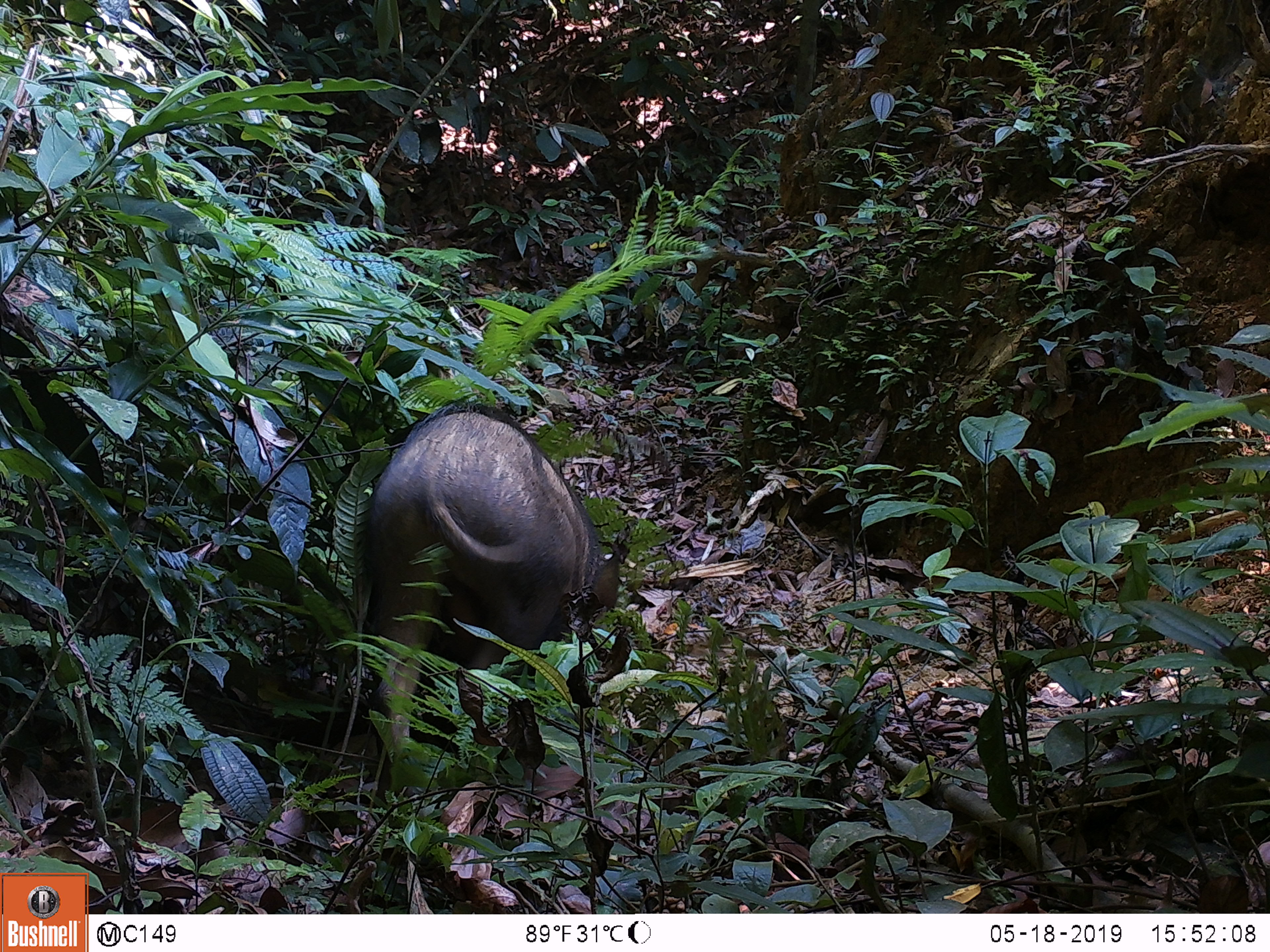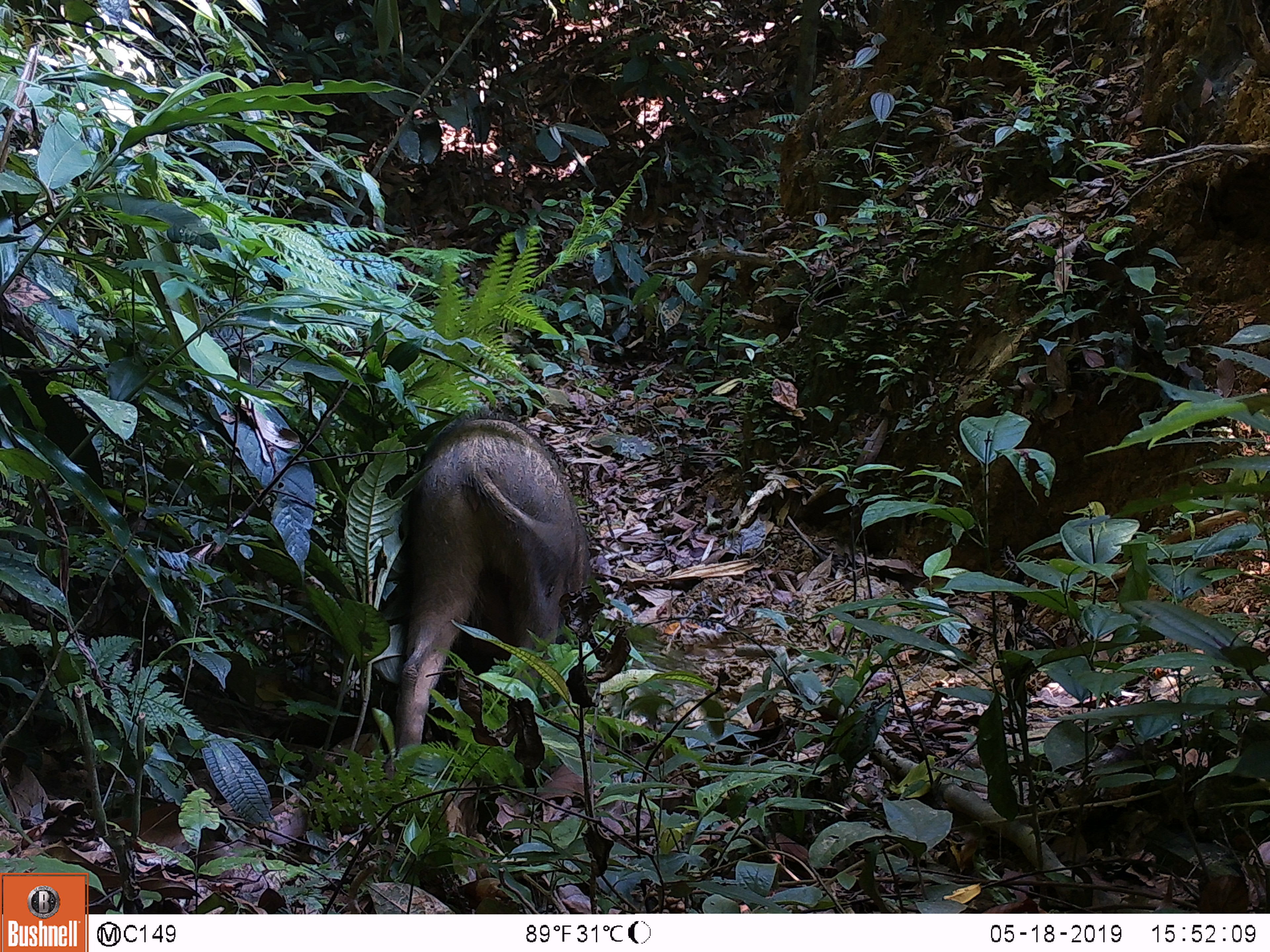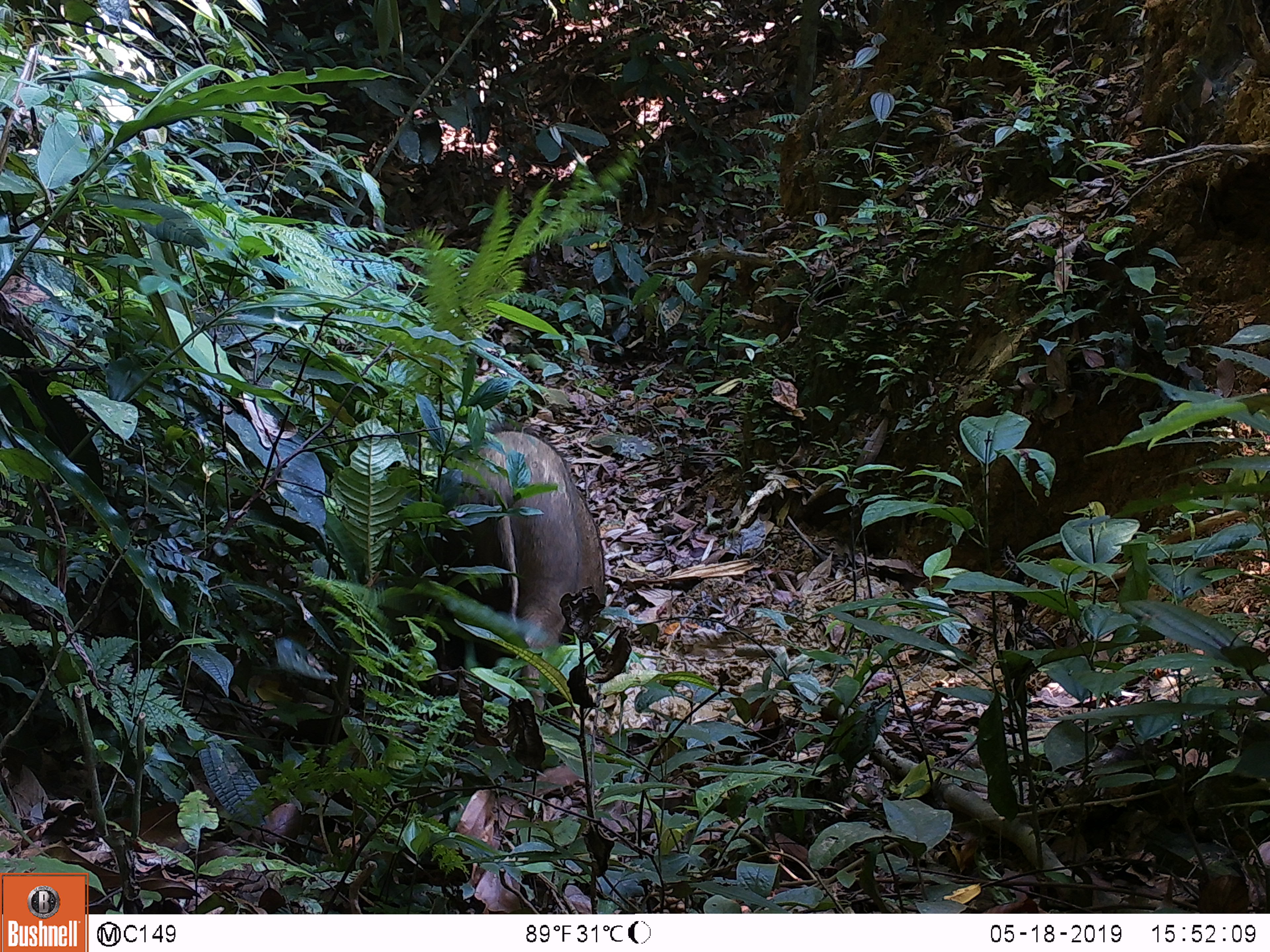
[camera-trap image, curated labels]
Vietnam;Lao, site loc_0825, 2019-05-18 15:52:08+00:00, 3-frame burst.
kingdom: Animalia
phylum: Chordata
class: Mammalia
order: Artiodactyla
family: Suidae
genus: Sus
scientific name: Sus scrofa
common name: eurasian wild pig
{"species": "eurasian wild pig (Sus scrofa)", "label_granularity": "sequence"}